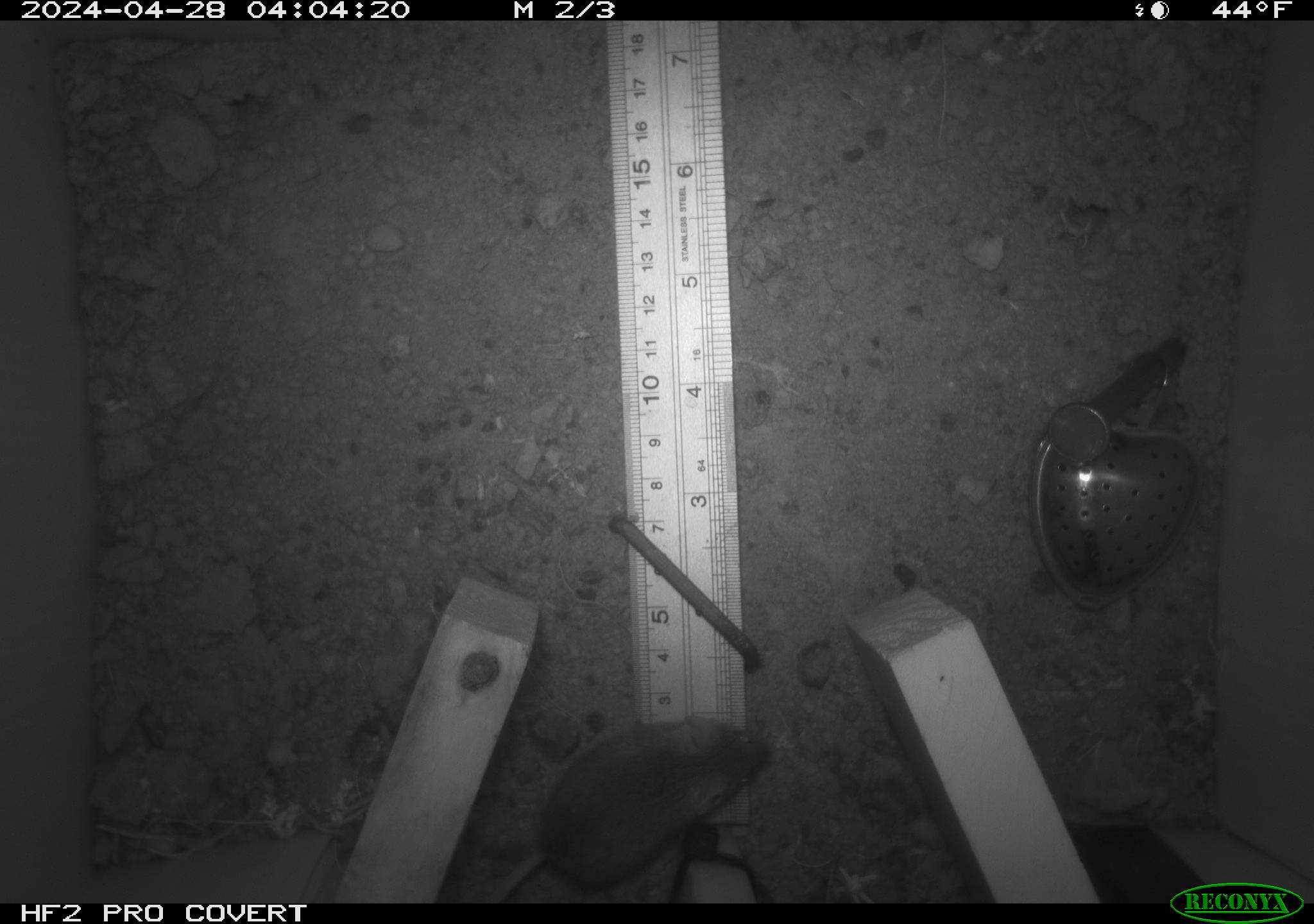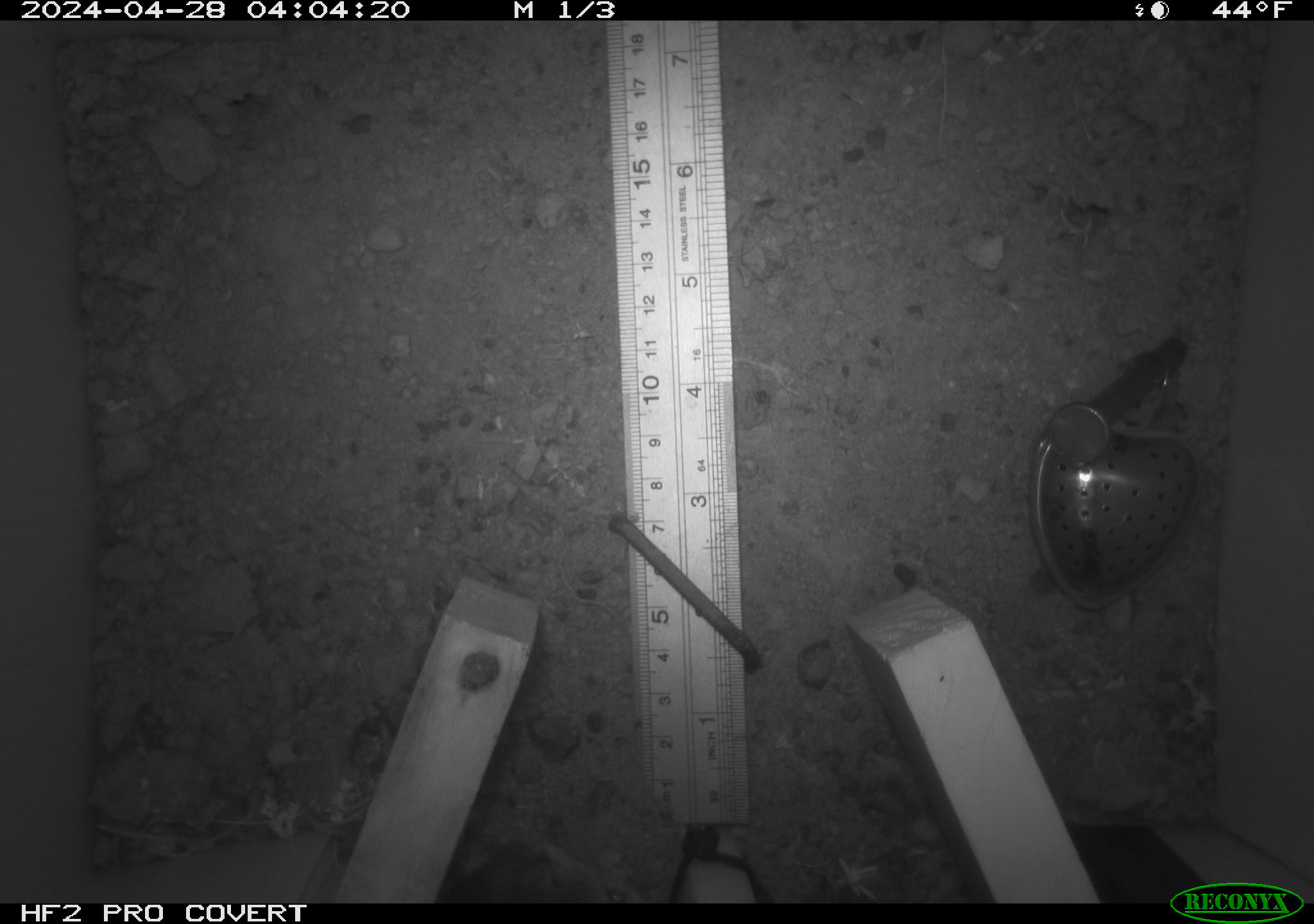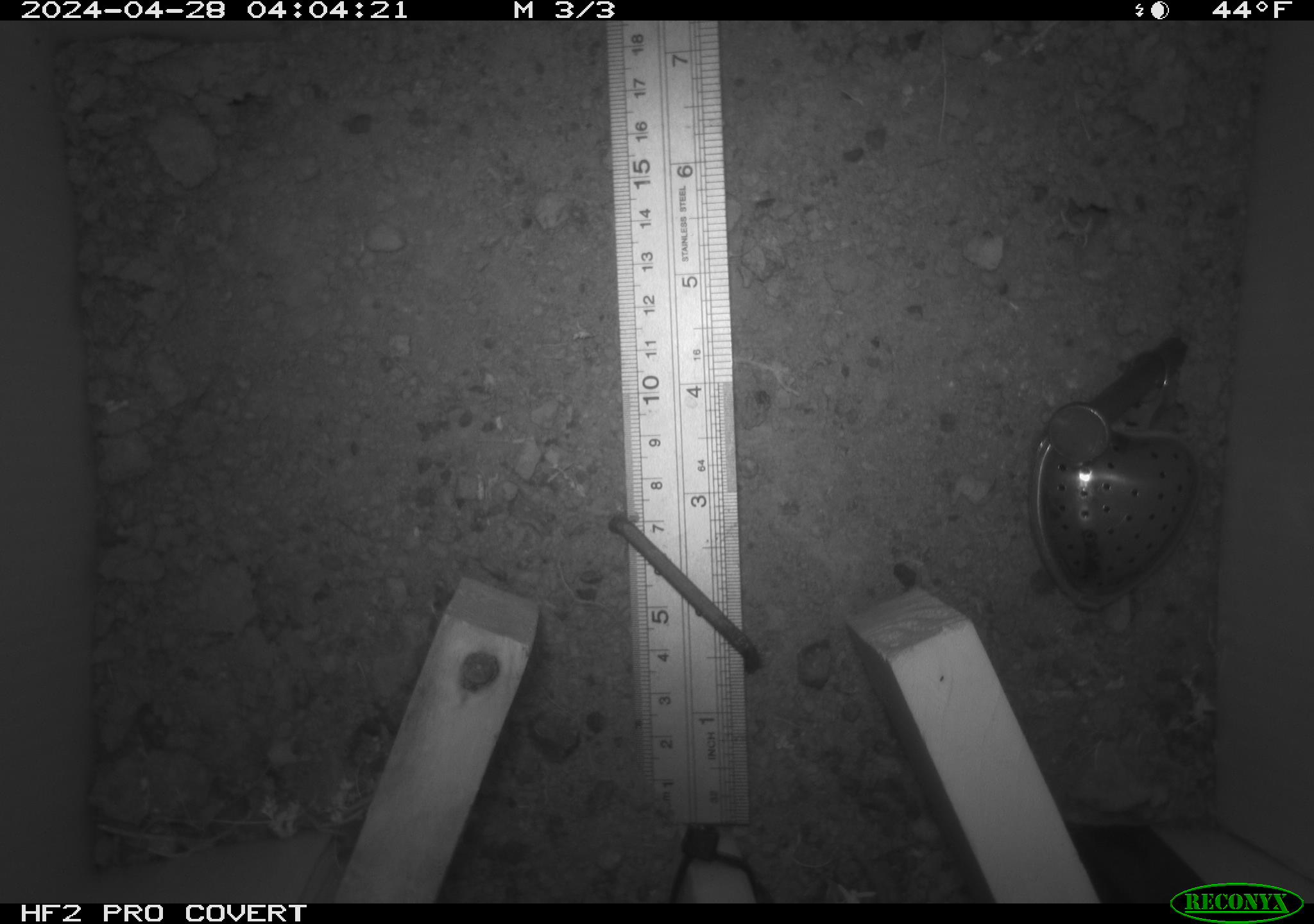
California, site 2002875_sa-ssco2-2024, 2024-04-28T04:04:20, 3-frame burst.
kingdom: Animalia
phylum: Chordata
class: Mammalia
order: Rodentia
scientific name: Rodentia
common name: mouse species